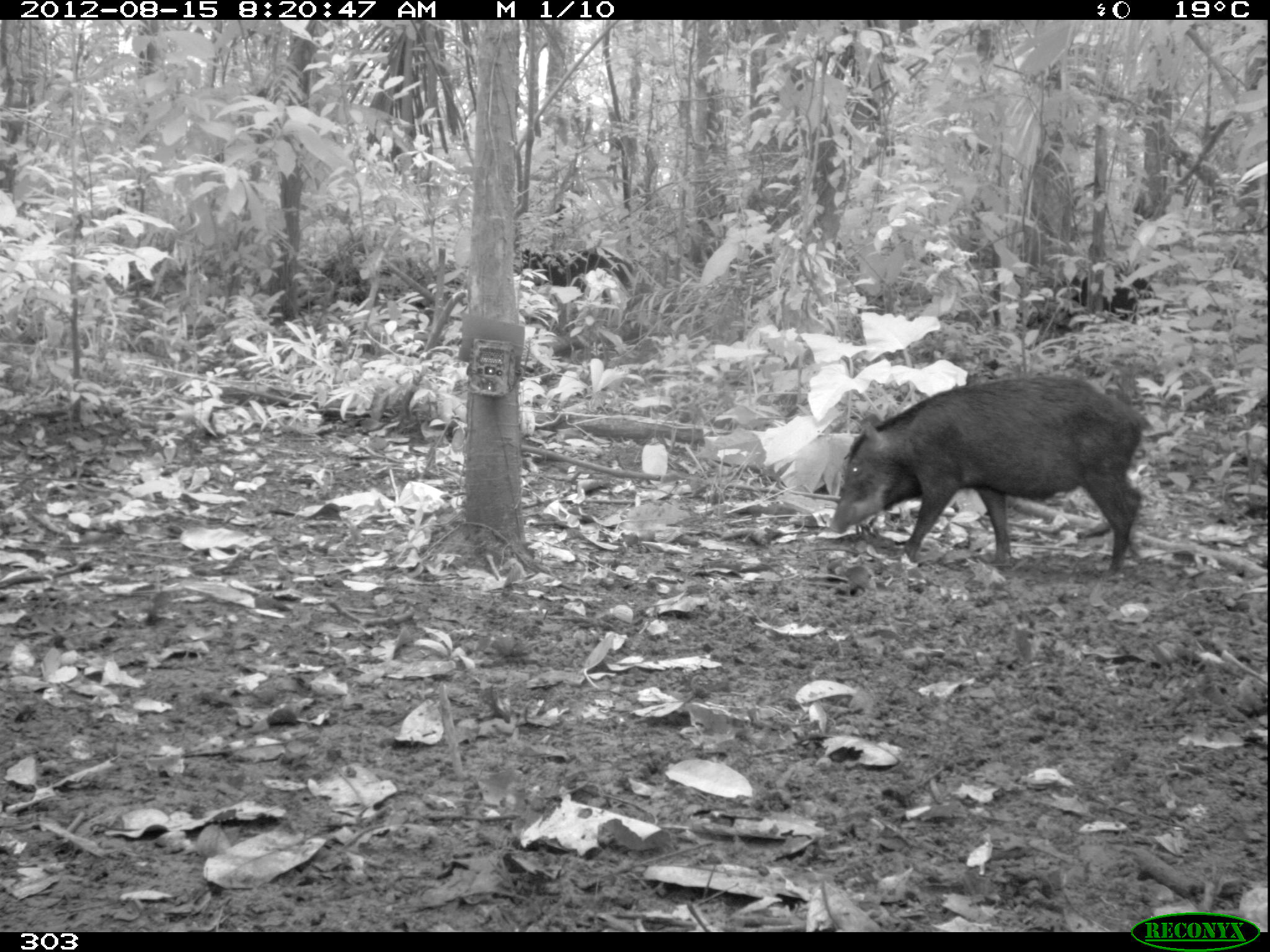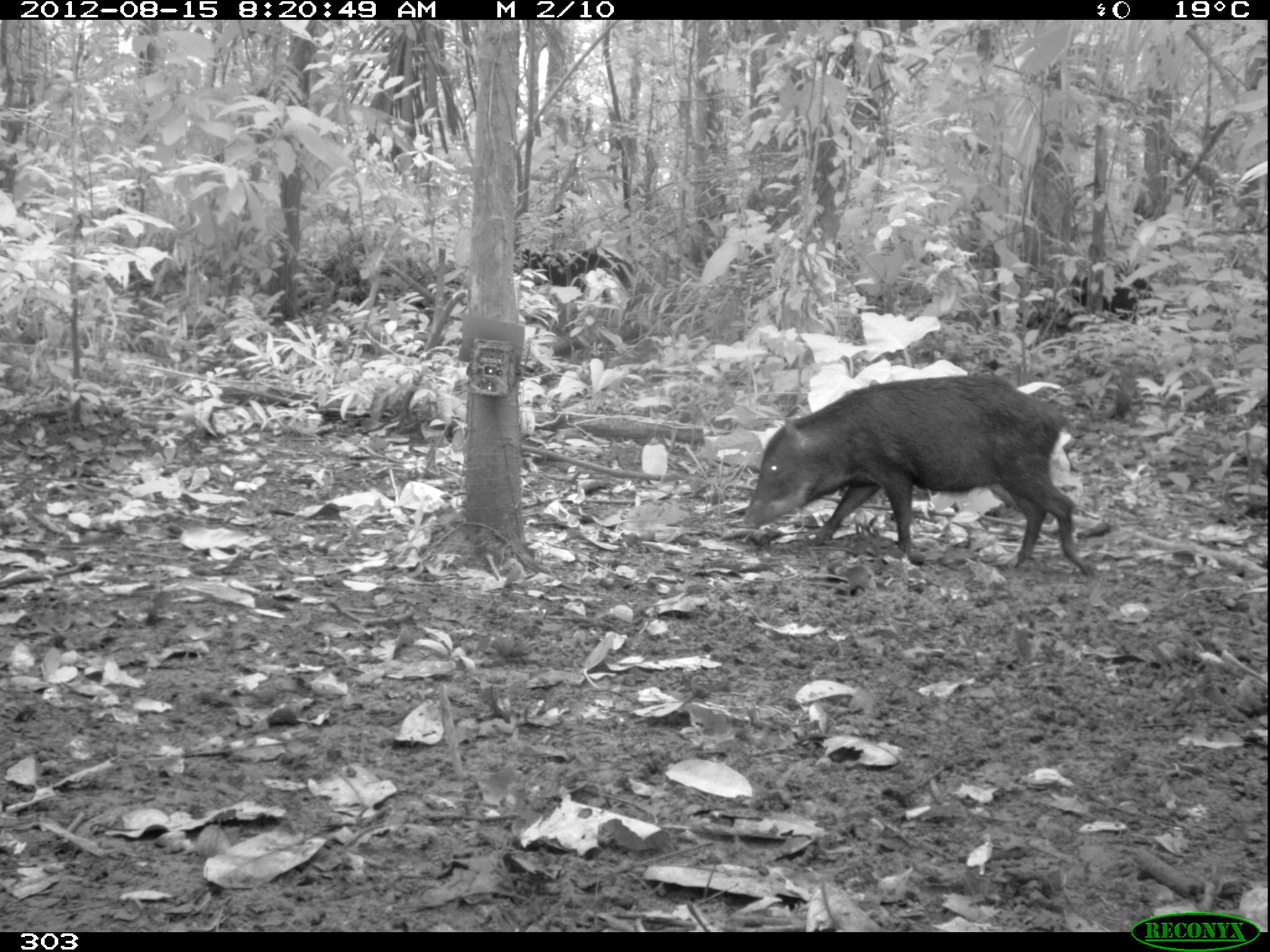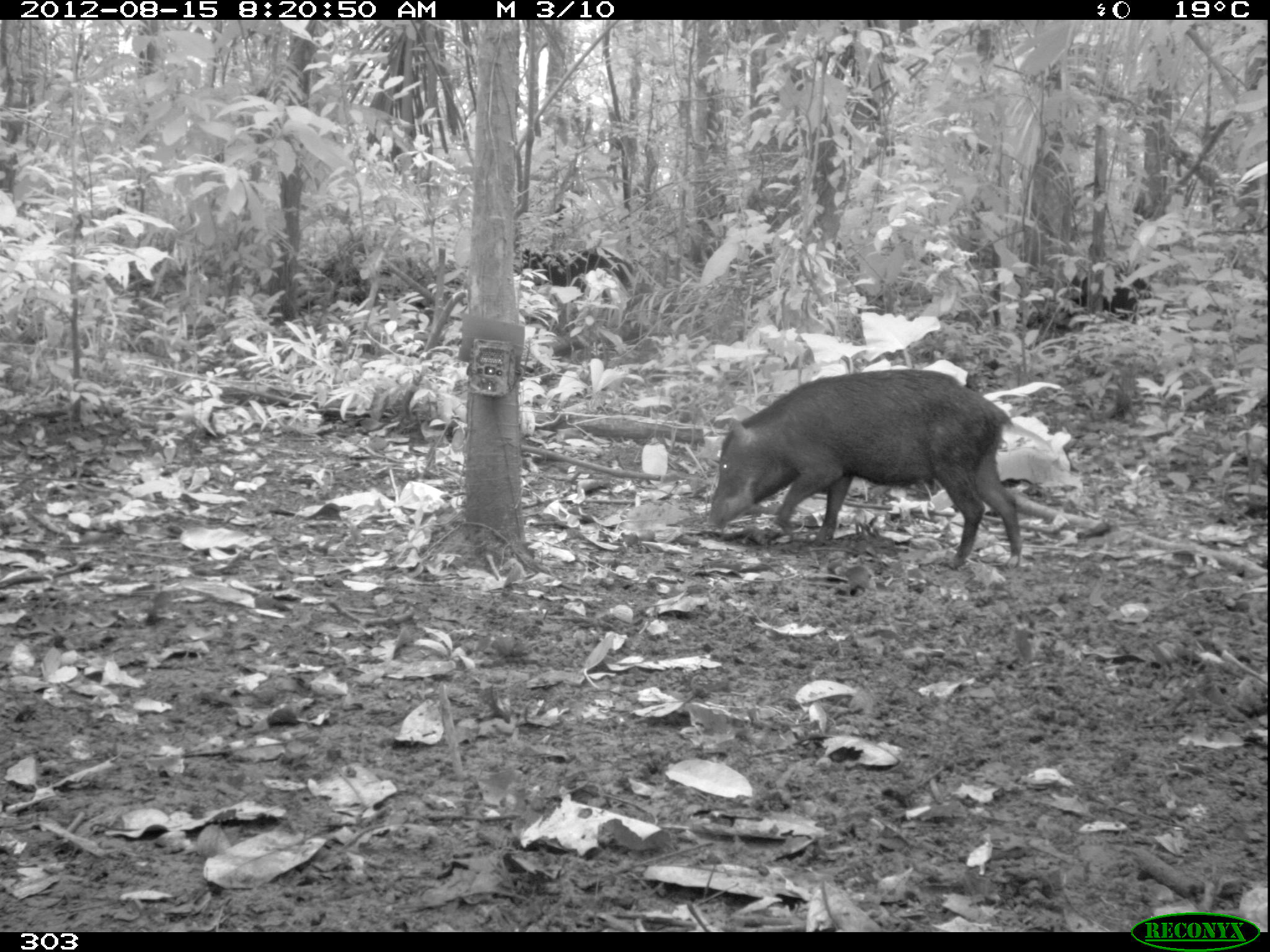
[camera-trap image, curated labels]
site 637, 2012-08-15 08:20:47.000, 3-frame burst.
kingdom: Animalia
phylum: Chordata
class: Mammalia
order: Artiodactyla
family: Tayassuidae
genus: Tayassu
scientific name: Tayassu pecari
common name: white-lipped peccary